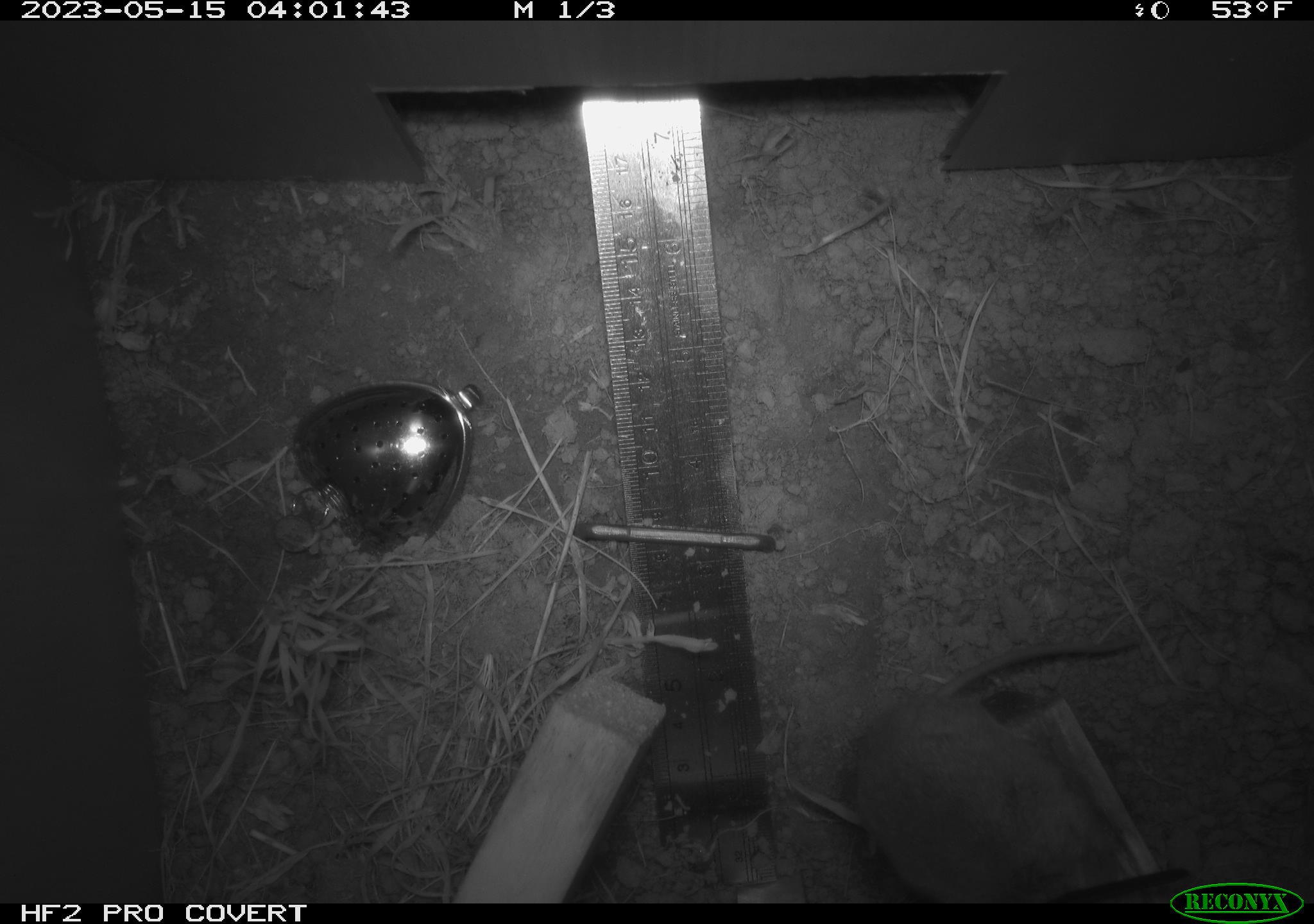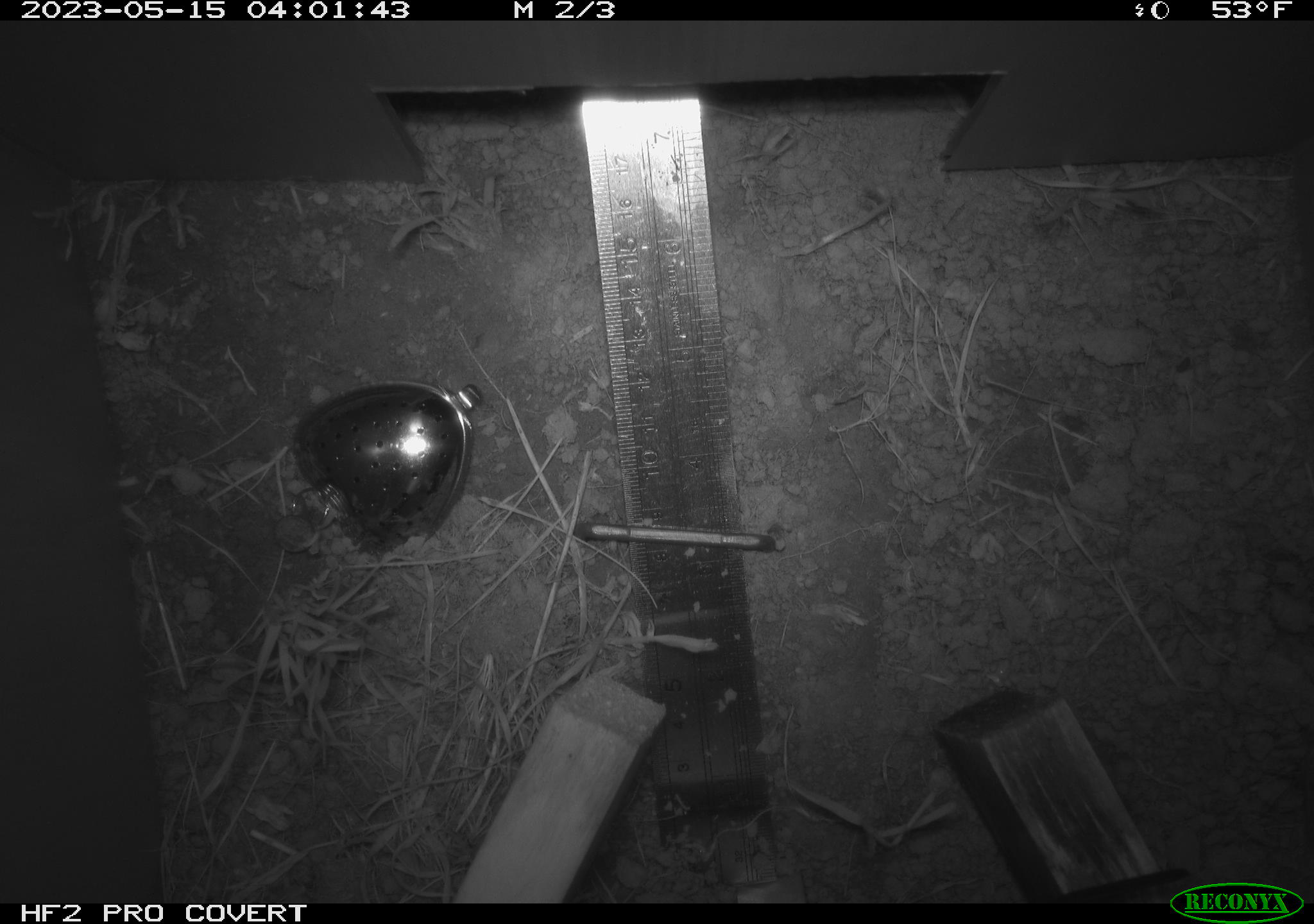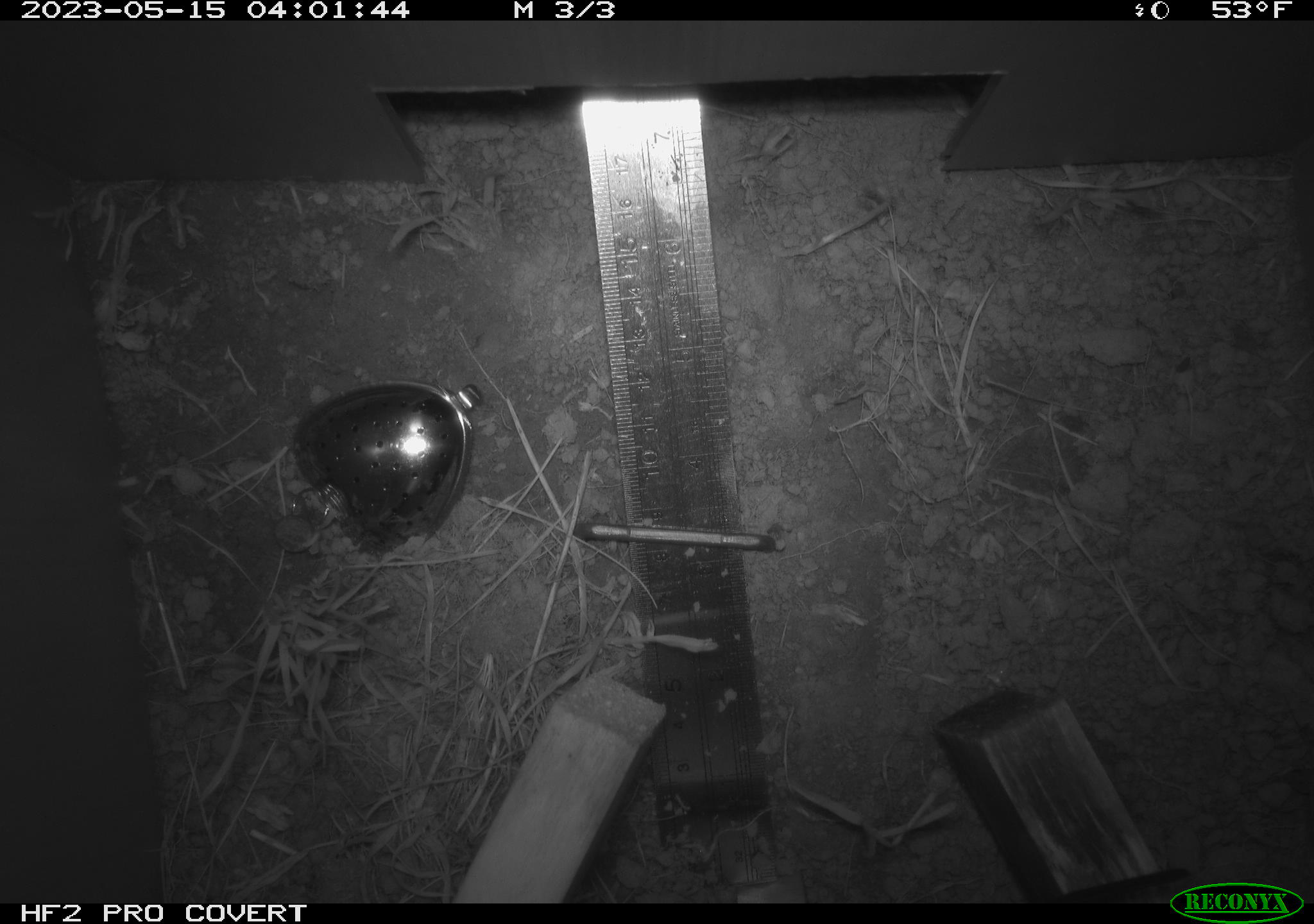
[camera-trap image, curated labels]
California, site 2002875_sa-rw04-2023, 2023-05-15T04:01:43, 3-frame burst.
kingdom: Animalia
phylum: Chordata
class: Mammalia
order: Rodentia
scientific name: Rodentia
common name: mouse species